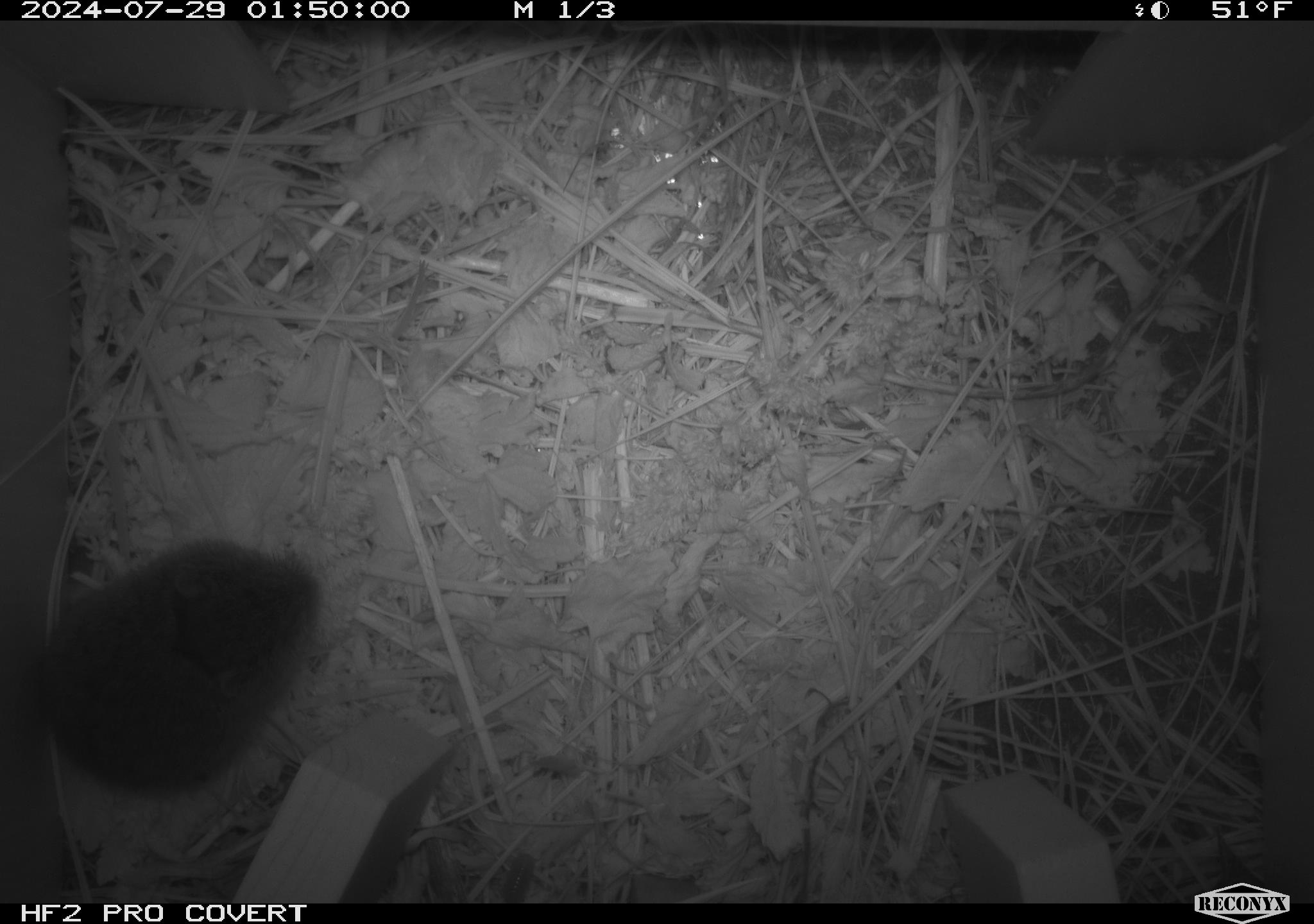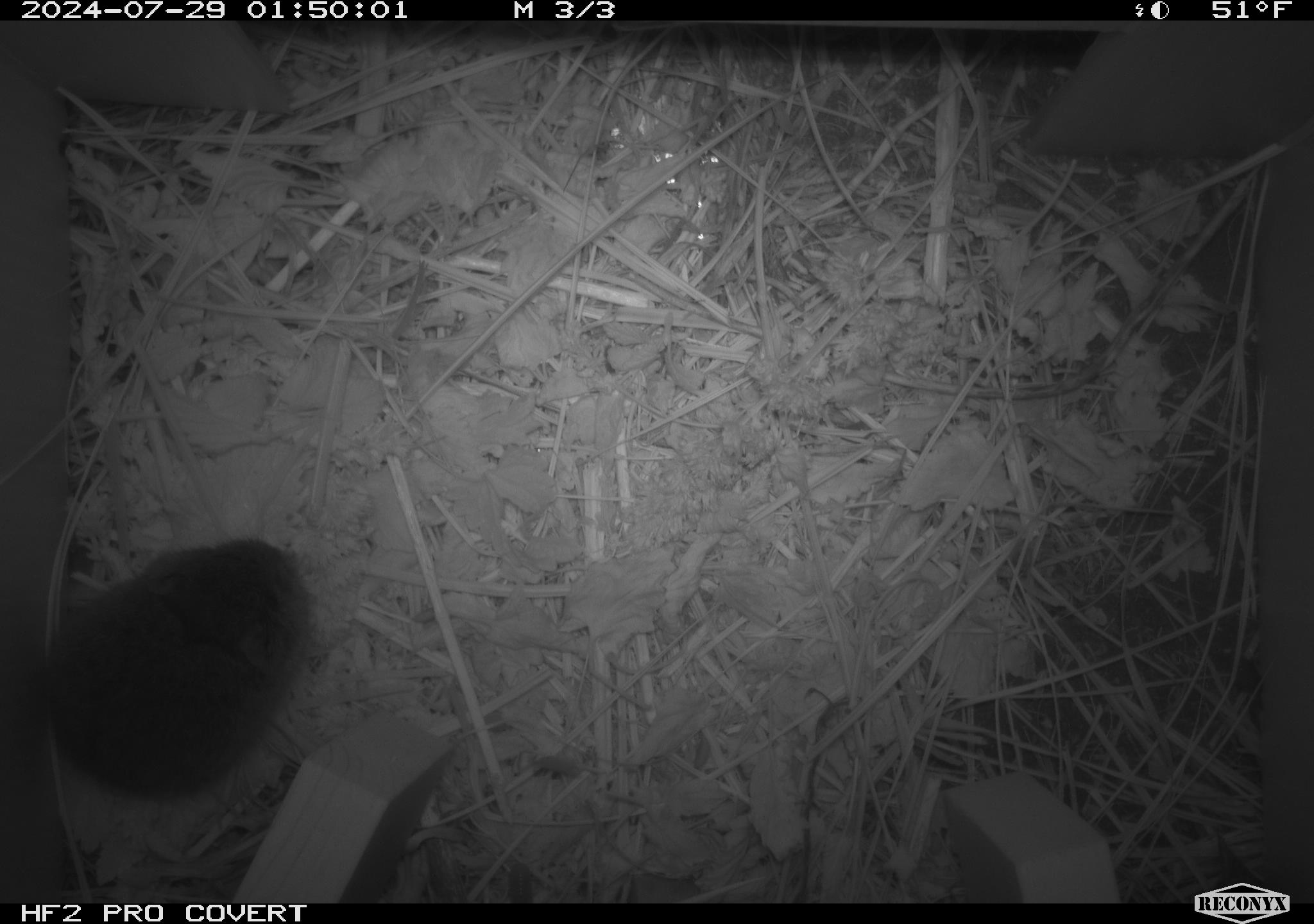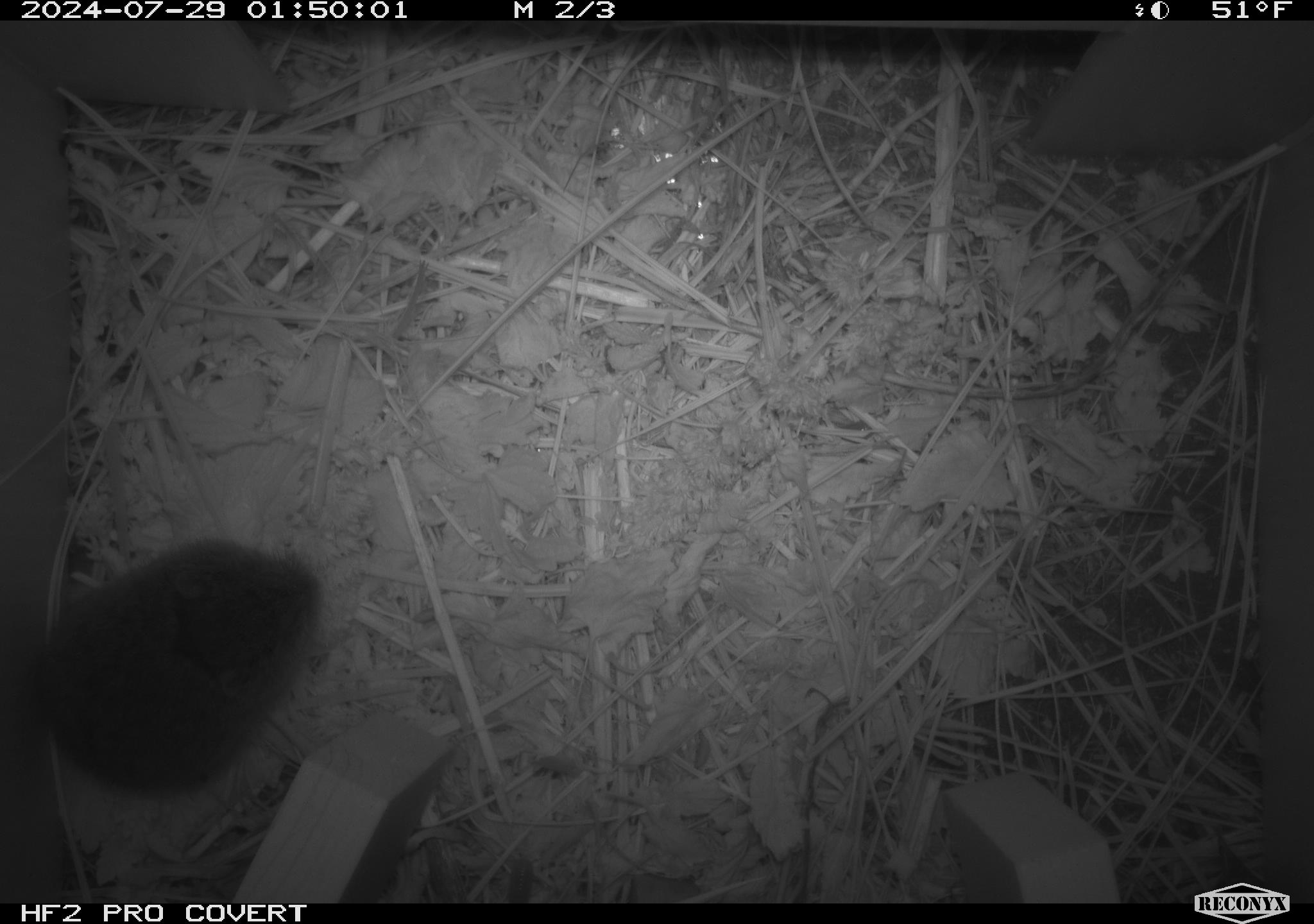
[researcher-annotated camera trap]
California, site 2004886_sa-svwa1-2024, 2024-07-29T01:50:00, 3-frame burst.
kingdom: Animalia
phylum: Chordata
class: Mammalia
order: Rodentia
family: Cricetidae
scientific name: Arvicolinae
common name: voles, lemmings, and muskrats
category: arvicolinae subfamily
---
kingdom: Animalia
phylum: Arthropoda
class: Insecta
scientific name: Insecta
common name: insect